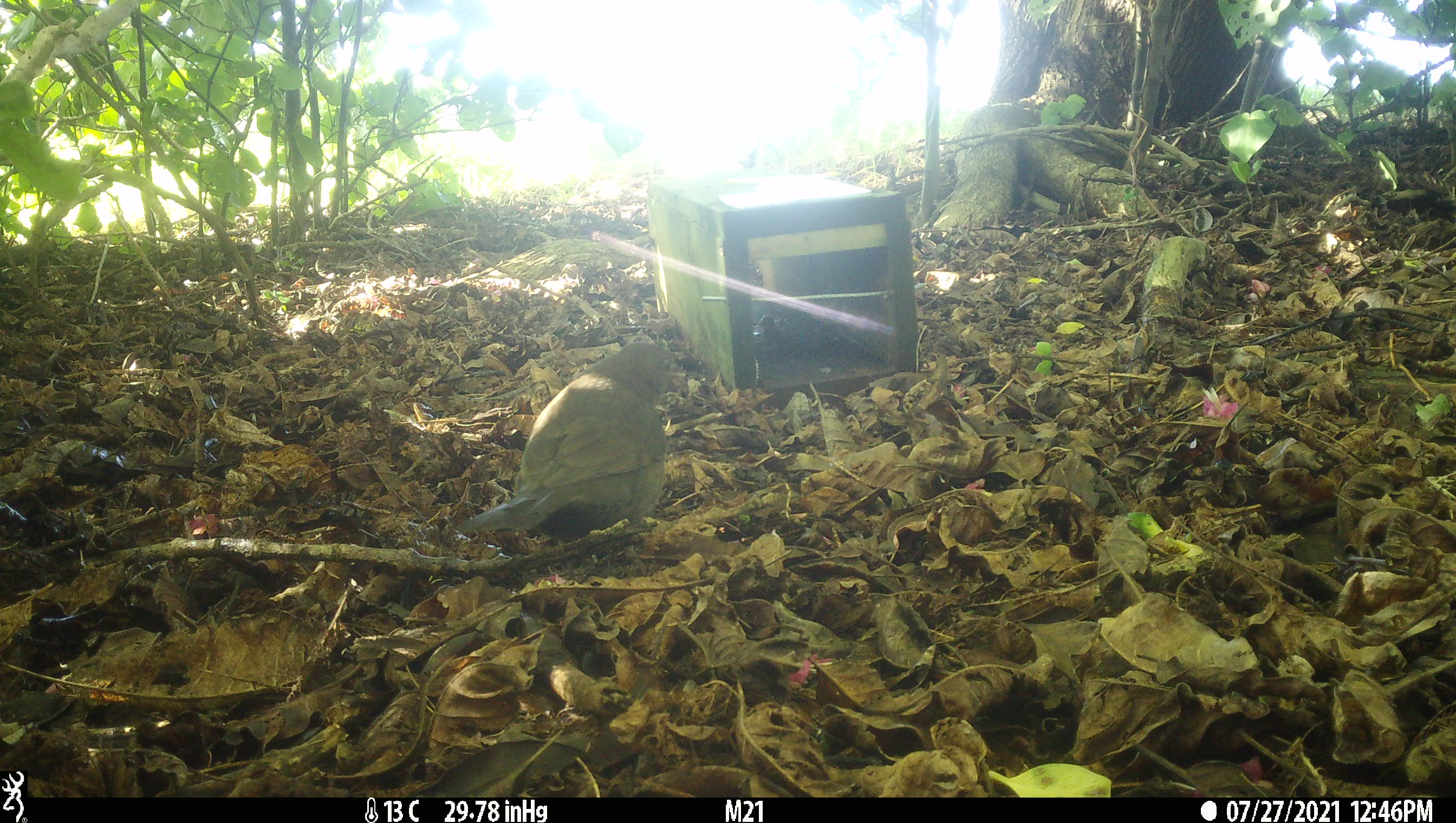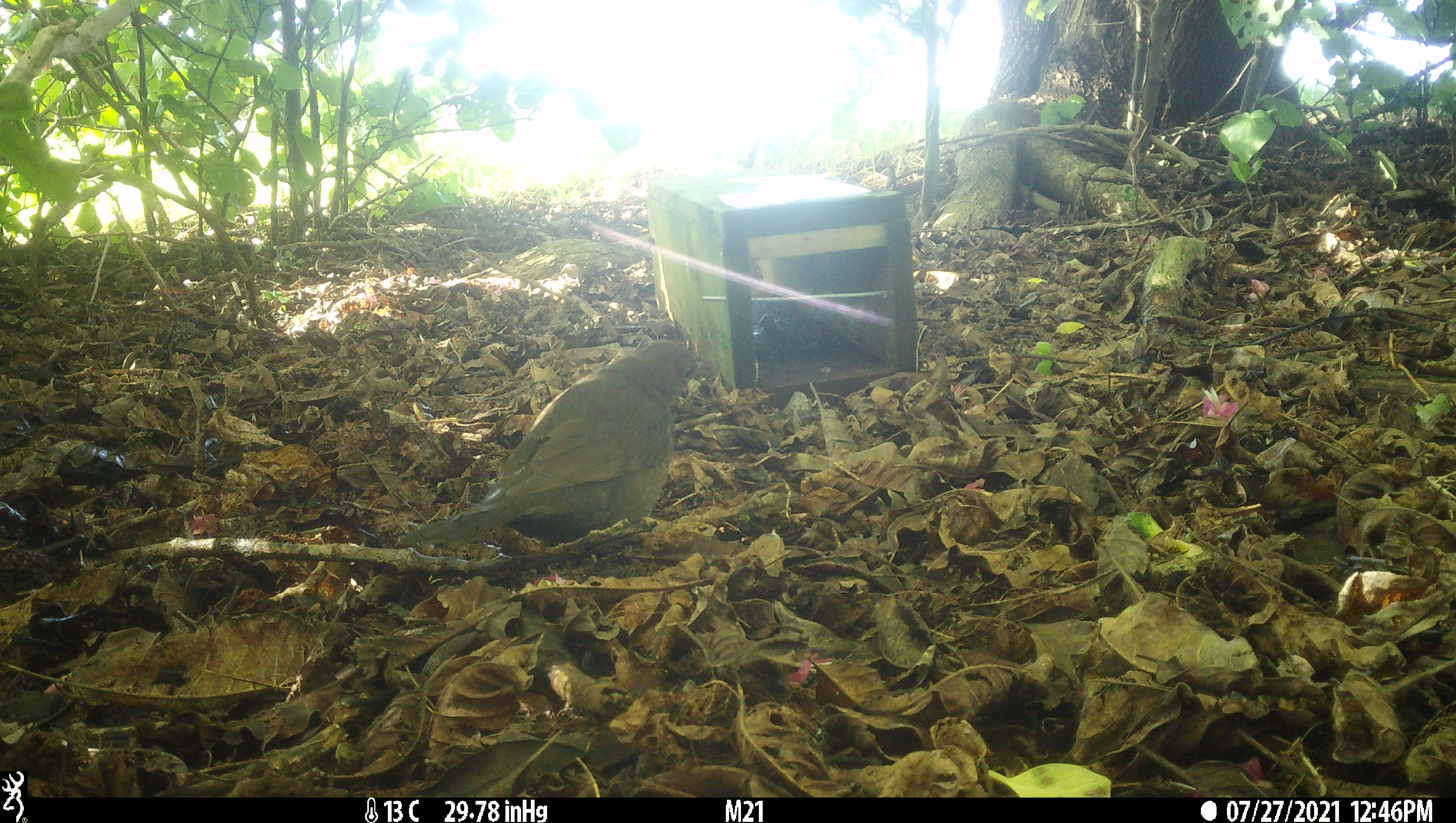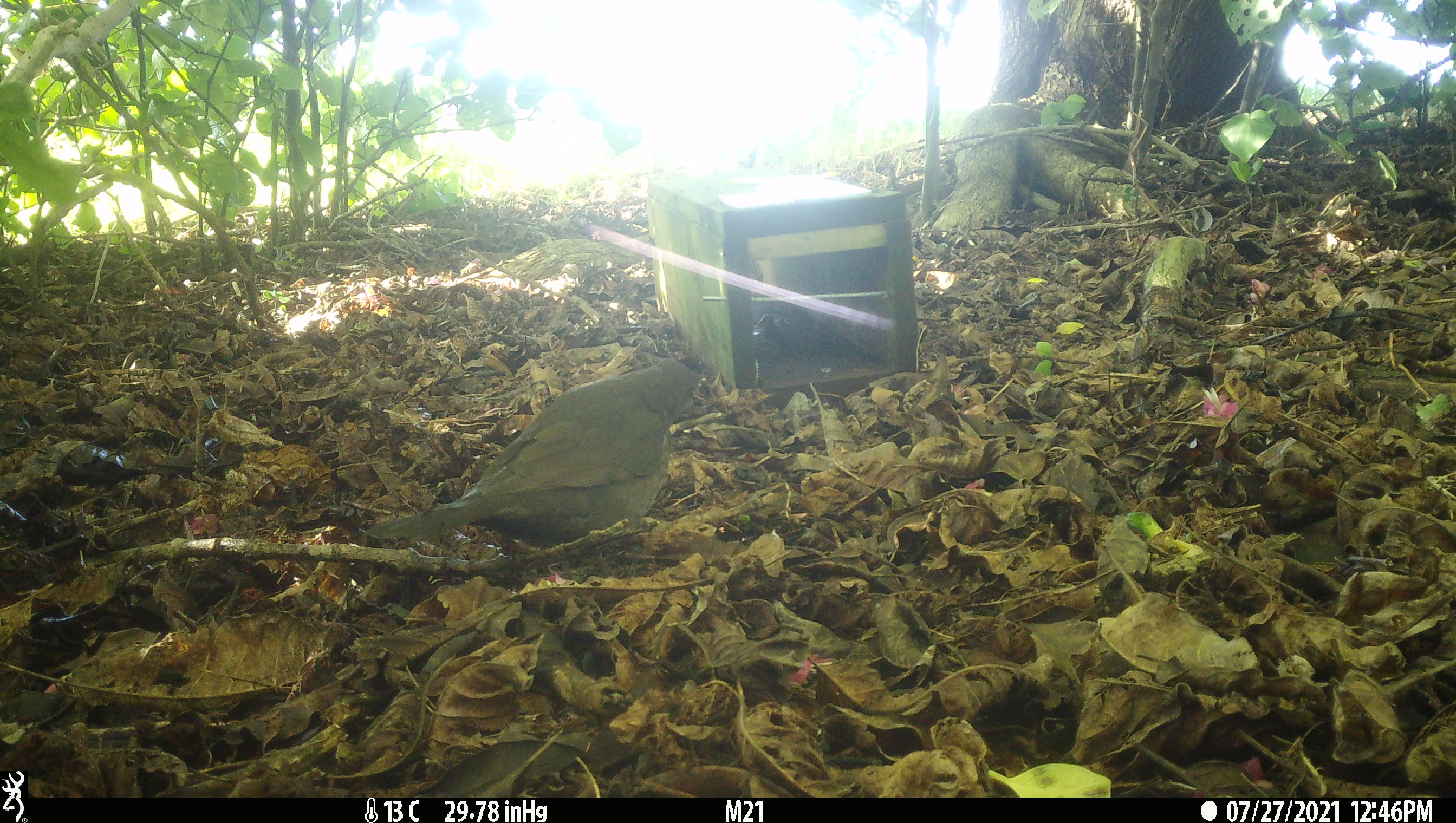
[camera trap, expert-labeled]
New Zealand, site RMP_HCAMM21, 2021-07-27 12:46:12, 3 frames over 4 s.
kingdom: Animalia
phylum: Chordata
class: Aves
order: Passeriformes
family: Turdidae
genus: Turdus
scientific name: Turdus merula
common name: eurasian blackbird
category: blackbird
Blackbird (eurasian blackbird) (Turdus merula).